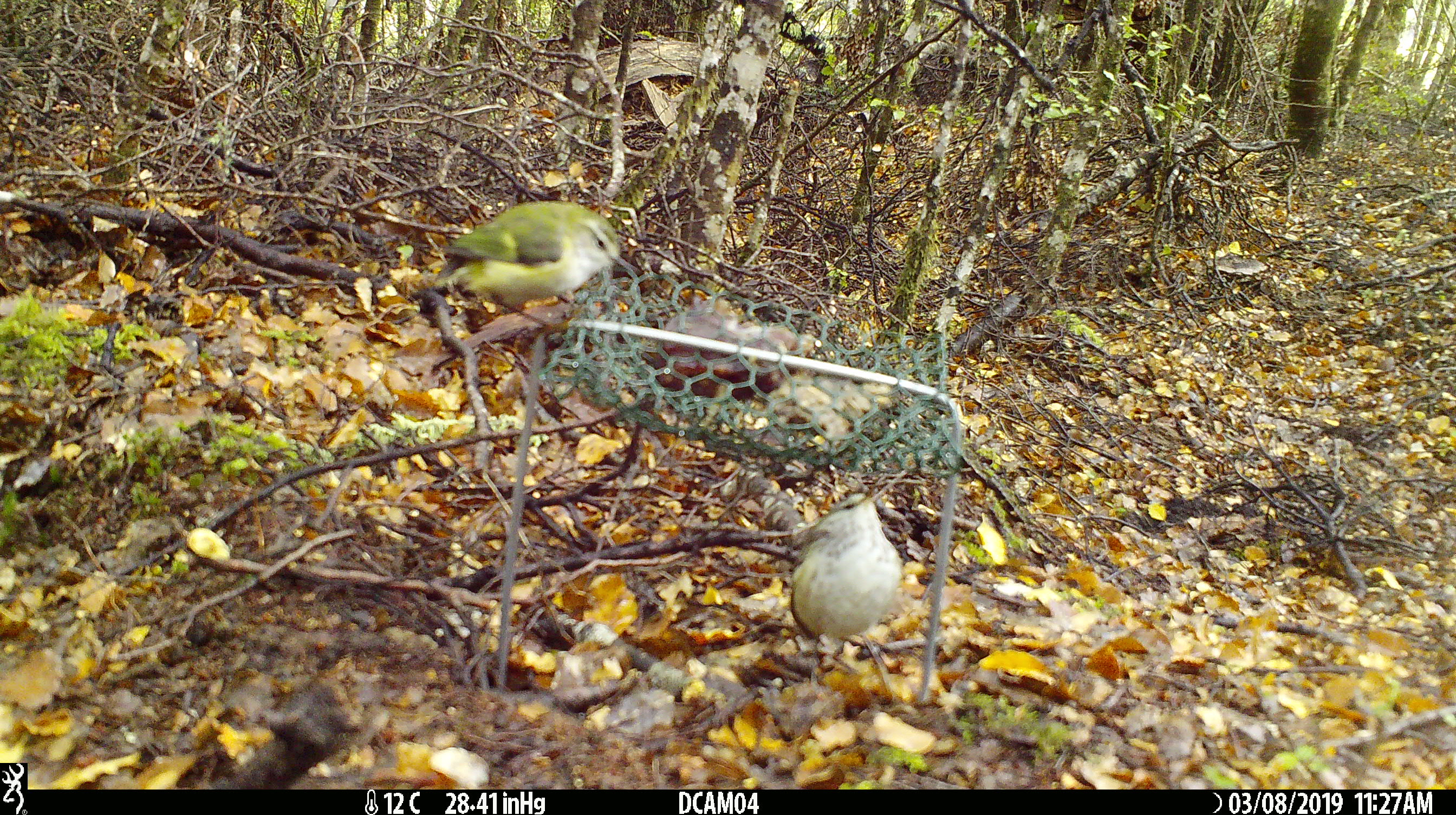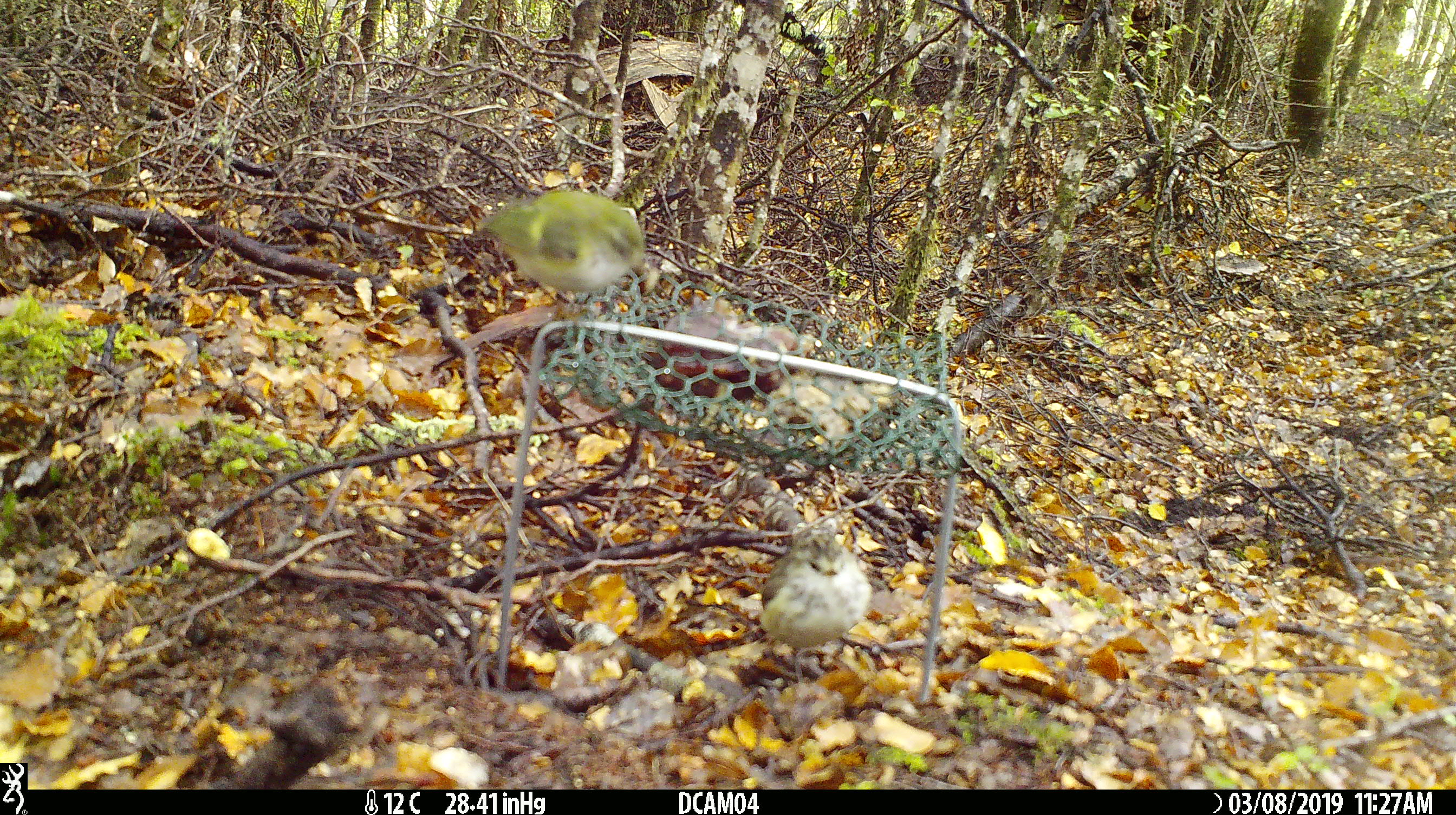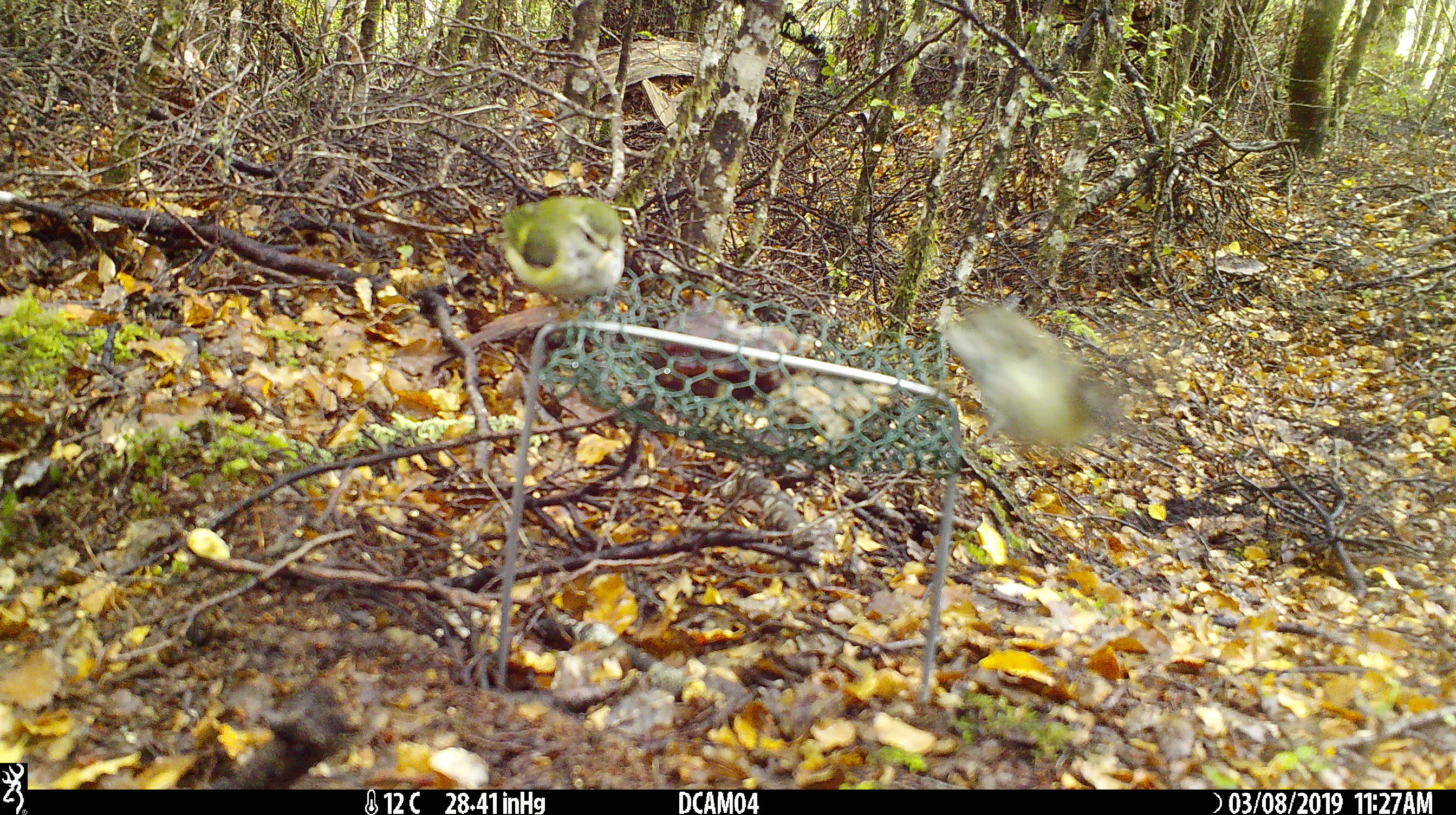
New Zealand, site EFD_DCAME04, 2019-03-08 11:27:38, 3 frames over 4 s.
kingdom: Animalia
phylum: Chordata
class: Aves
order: Passeriformes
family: Acanthisittidae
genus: Acanthisitta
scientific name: Acanthisitta chloris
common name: rifleman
Rifleman (Acanthisitta chloris).